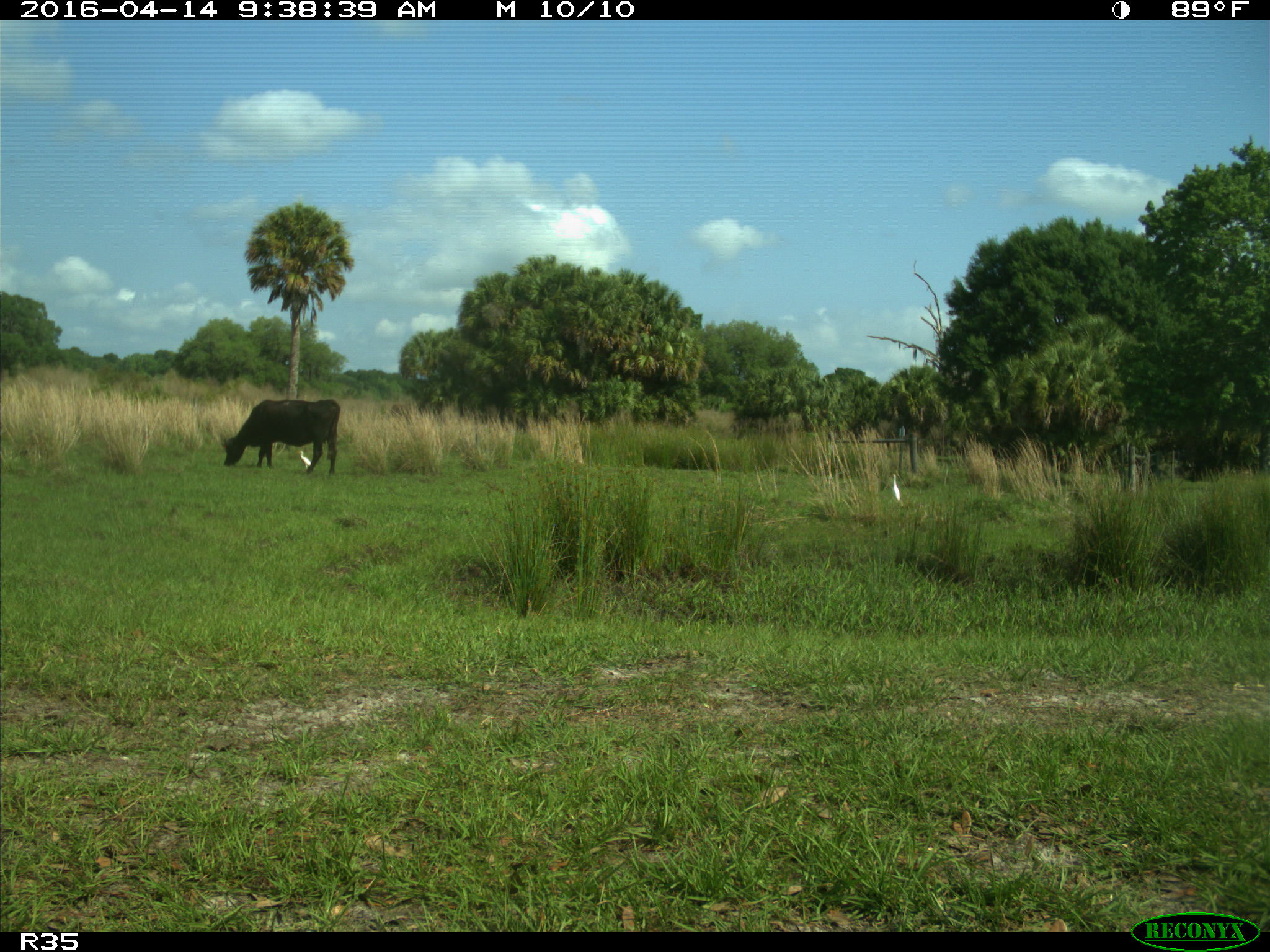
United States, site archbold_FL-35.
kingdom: Animalia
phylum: Chordata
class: Mammalia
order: Artiodactyla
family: Bovidae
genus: Bos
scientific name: Bos taurus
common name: domestic cow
Bos taurus (domestic cow).